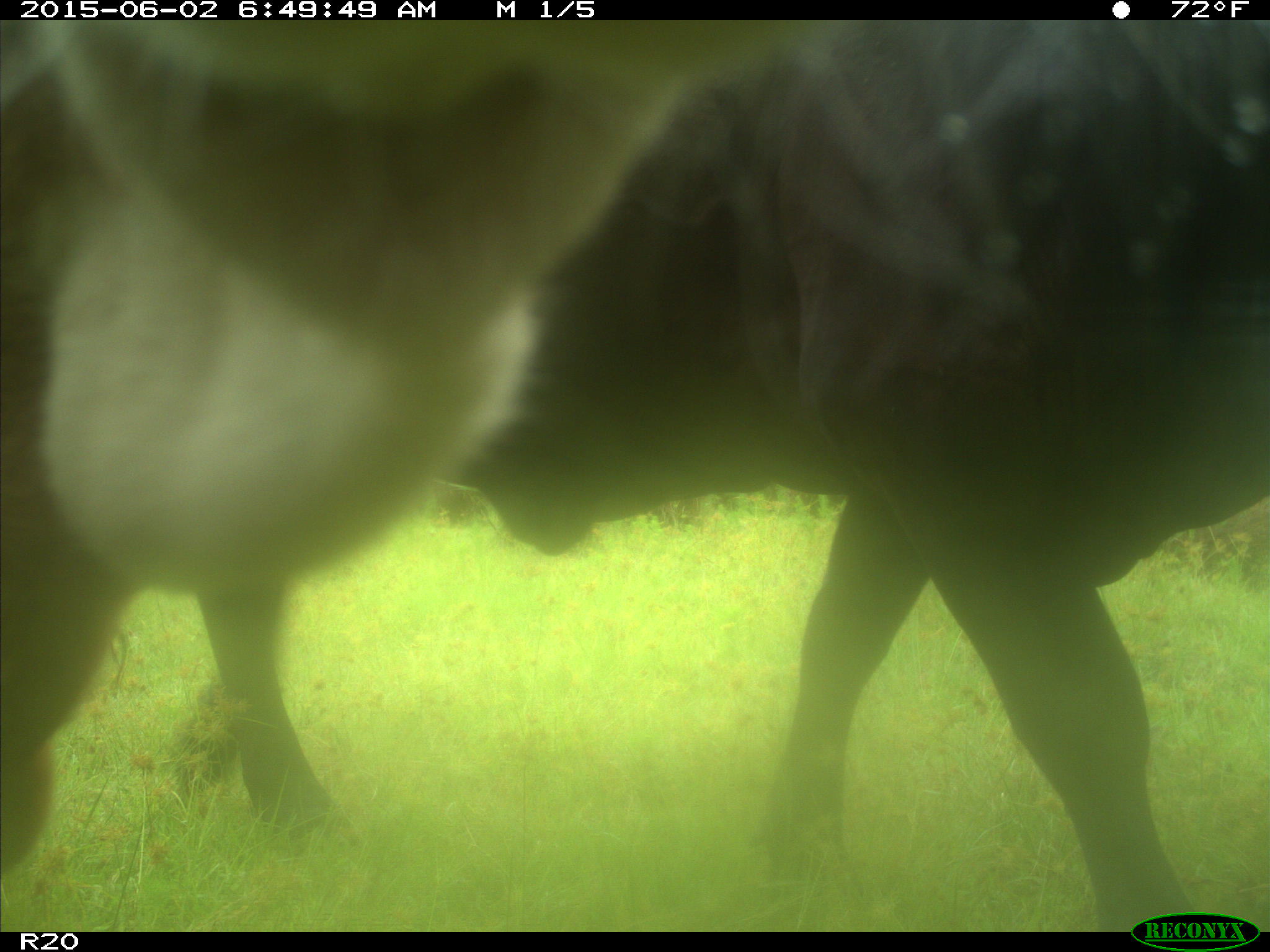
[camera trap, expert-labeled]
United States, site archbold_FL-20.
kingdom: Animalia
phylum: Chordata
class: Mammalia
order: Artiodactyla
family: Bovidae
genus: Bos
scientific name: Bos taurus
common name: domestic cow